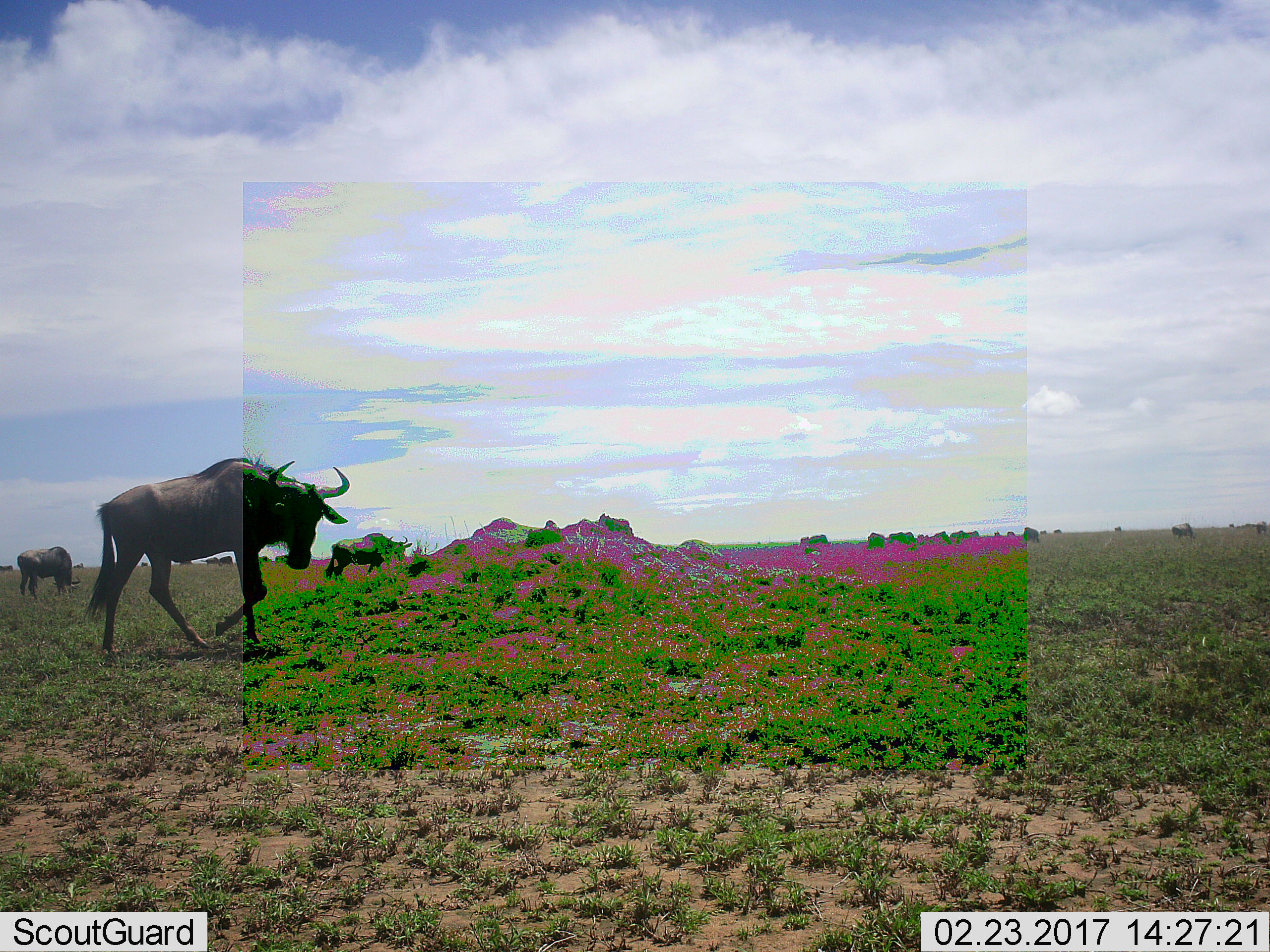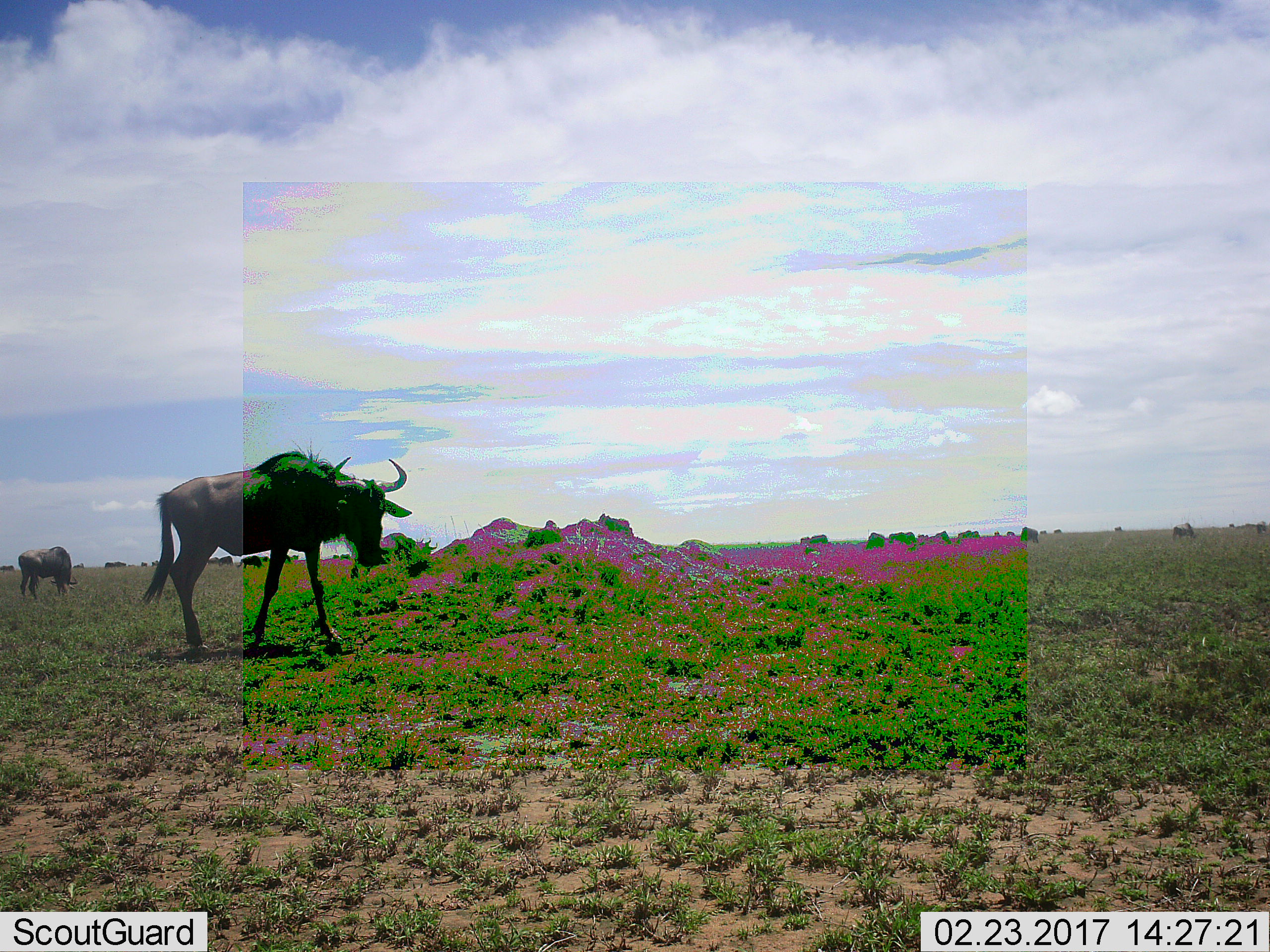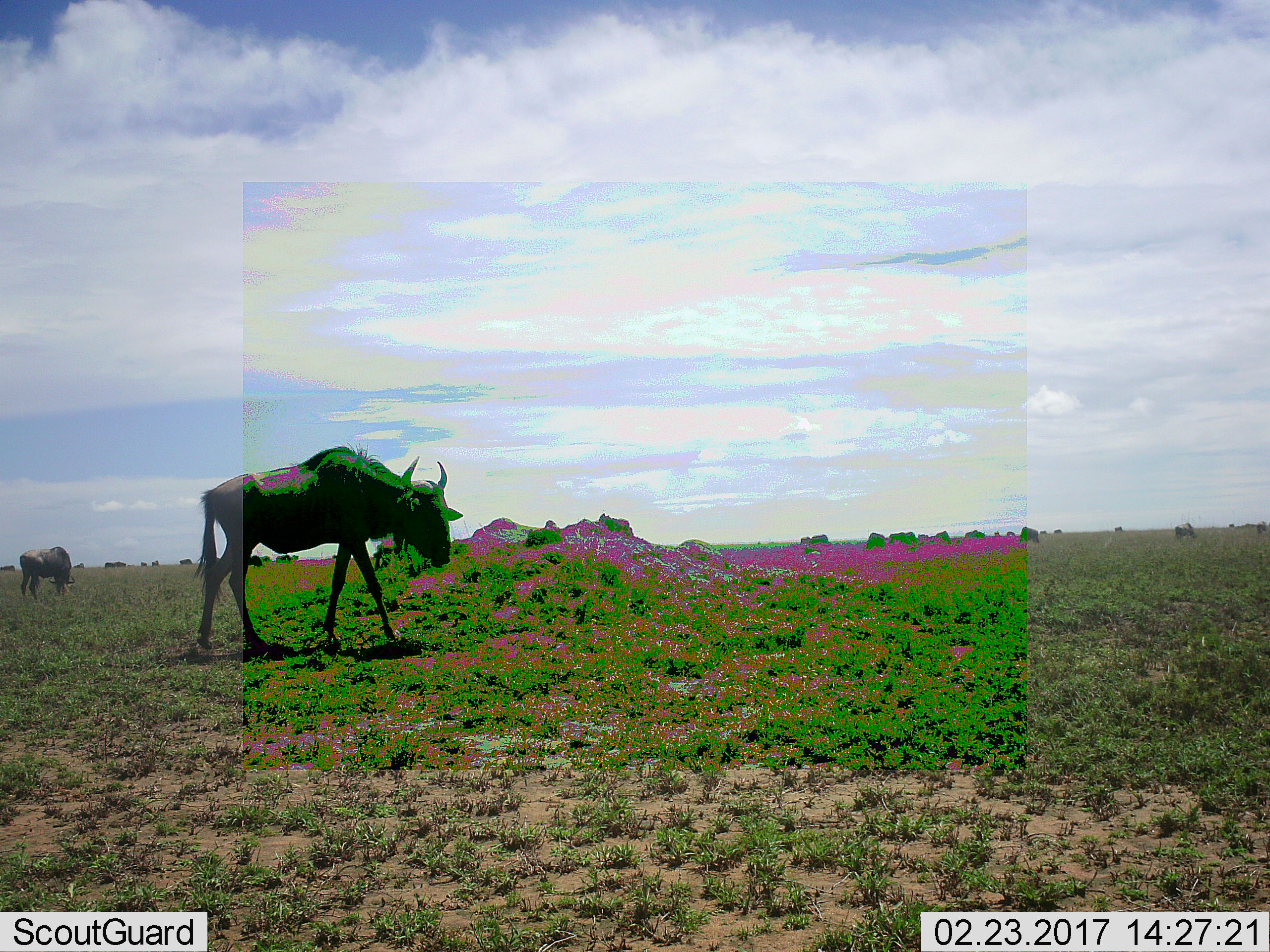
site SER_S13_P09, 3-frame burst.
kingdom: Animalia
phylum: Chordata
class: Mammalia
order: Artiodactyla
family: Bovidae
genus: Connochaetes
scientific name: Connochaetes taurinus taurinus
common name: blue wildebeest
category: wildebeestblue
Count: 11-50.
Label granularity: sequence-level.